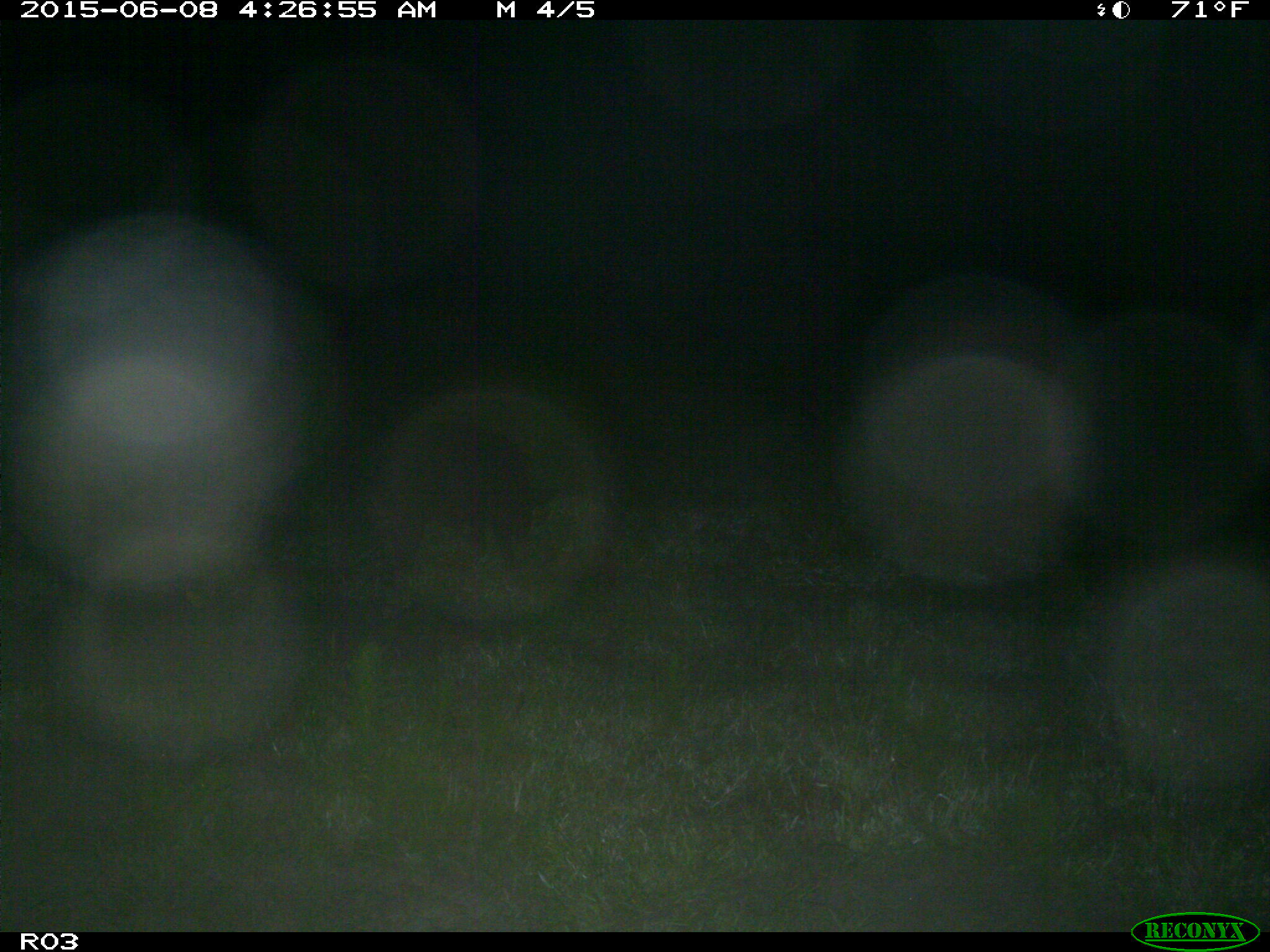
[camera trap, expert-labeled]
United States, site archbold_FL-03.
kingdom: Animalia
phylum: Chordata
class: Mammalia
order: Artiodactyla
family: Suidae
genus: Sus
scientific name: Sus scrofa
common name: wild boar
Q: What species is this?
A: Sus scrofa (wild boar).